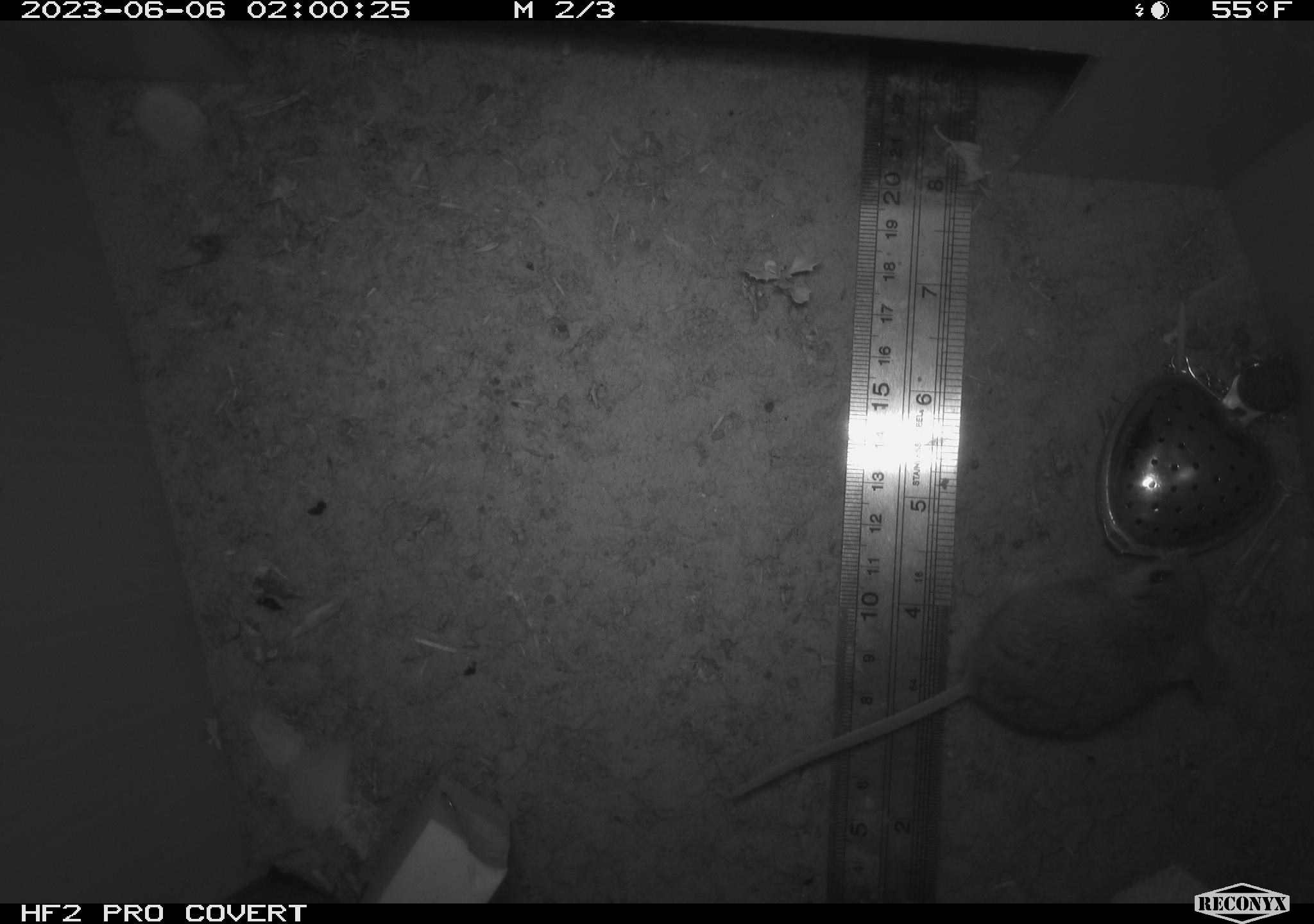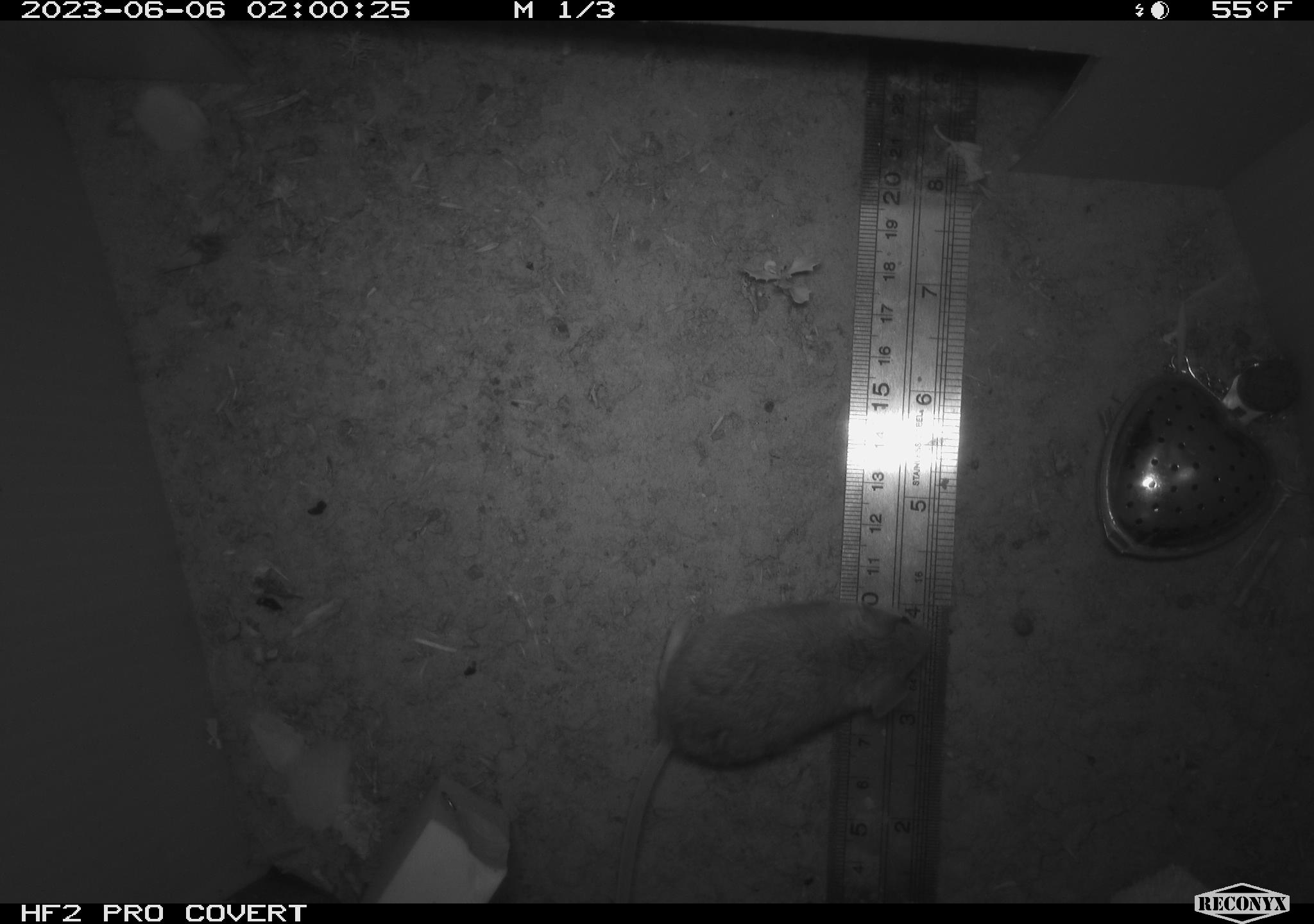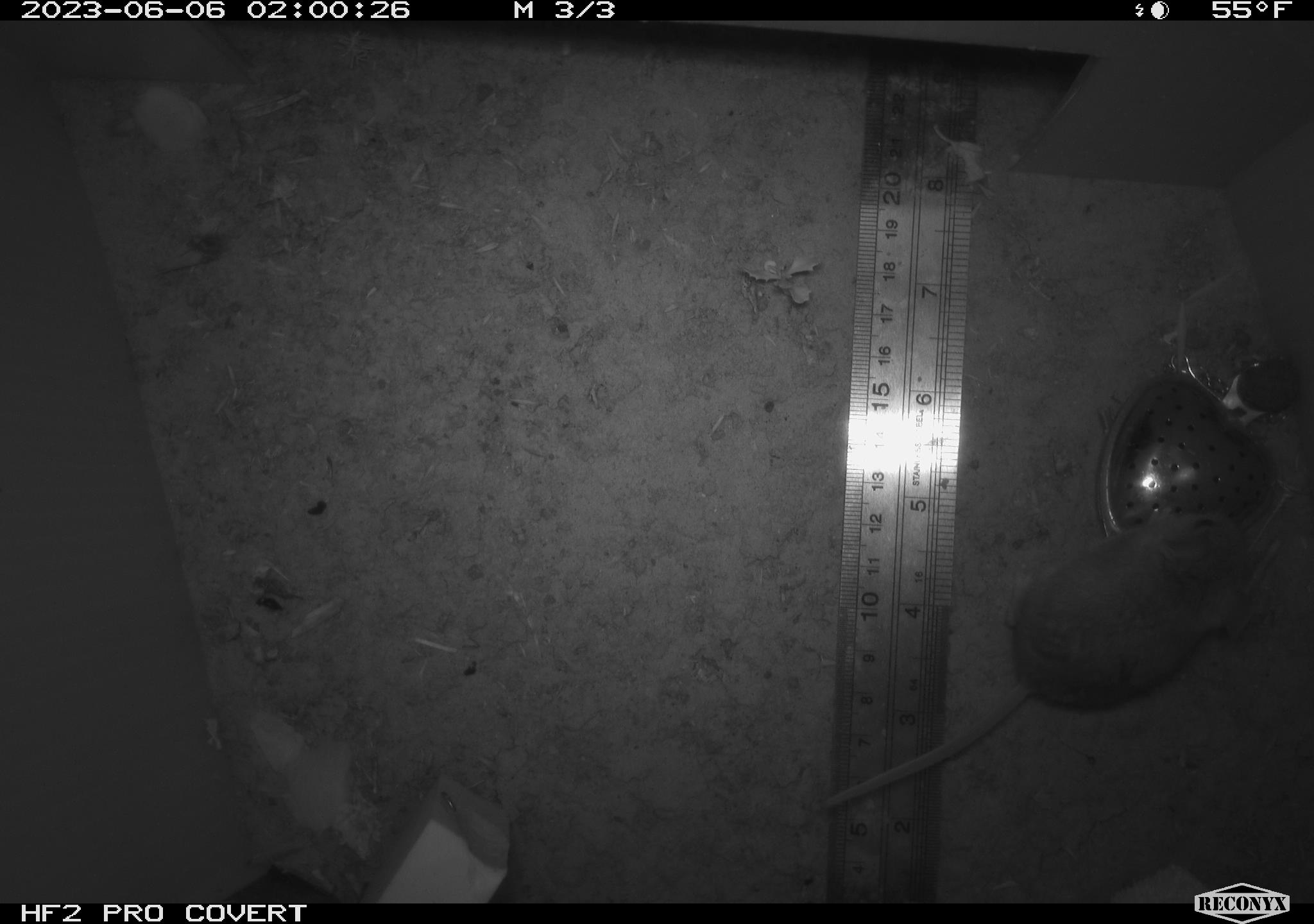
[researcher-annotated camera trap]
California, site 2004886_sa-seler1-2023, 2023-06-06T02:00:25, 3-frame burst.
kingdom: Animalia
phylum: Chordata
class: Mammalia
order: Rodentia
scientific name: Rodentia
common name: mouse species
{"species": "mouse species (Rodentia)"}